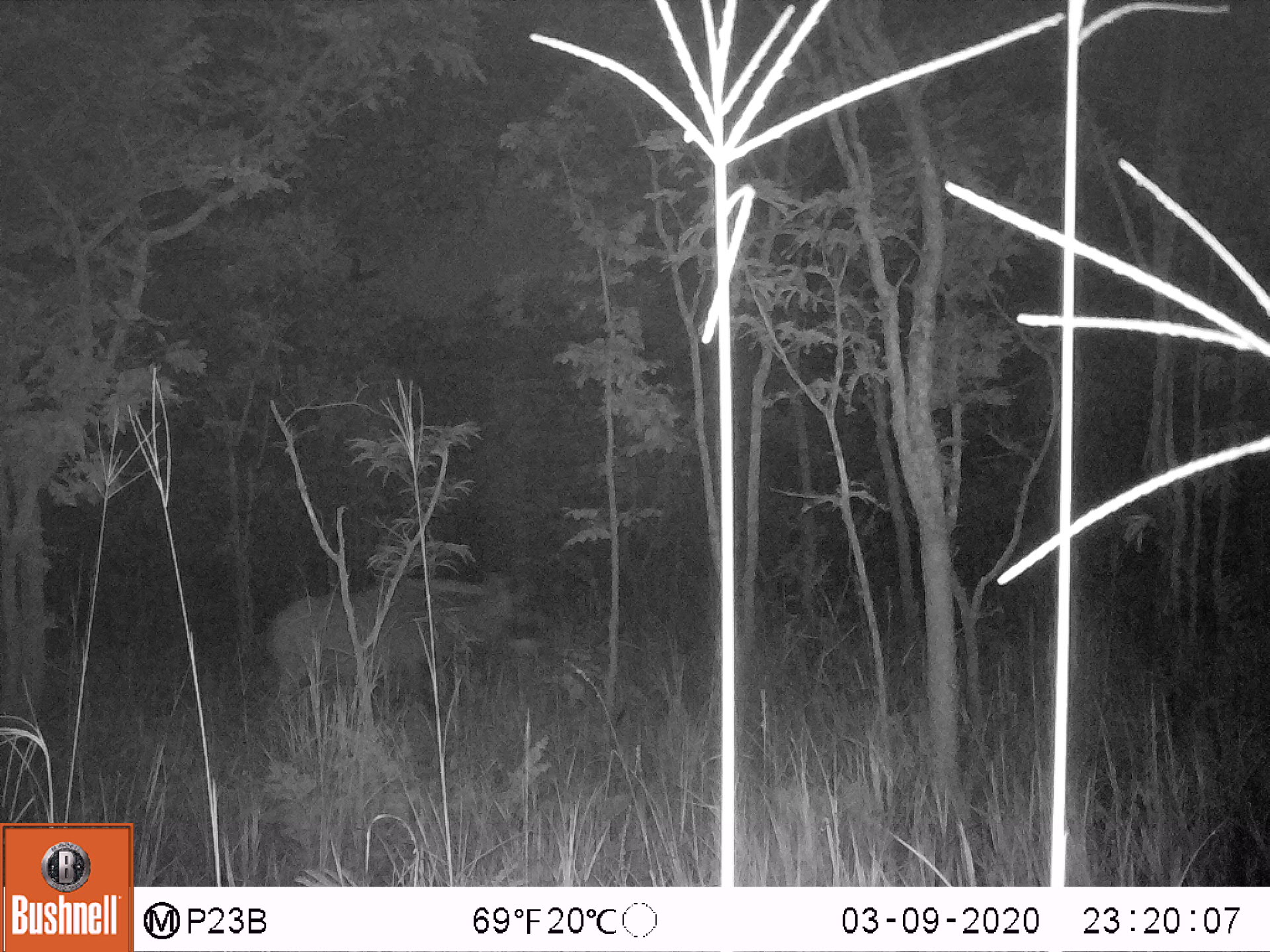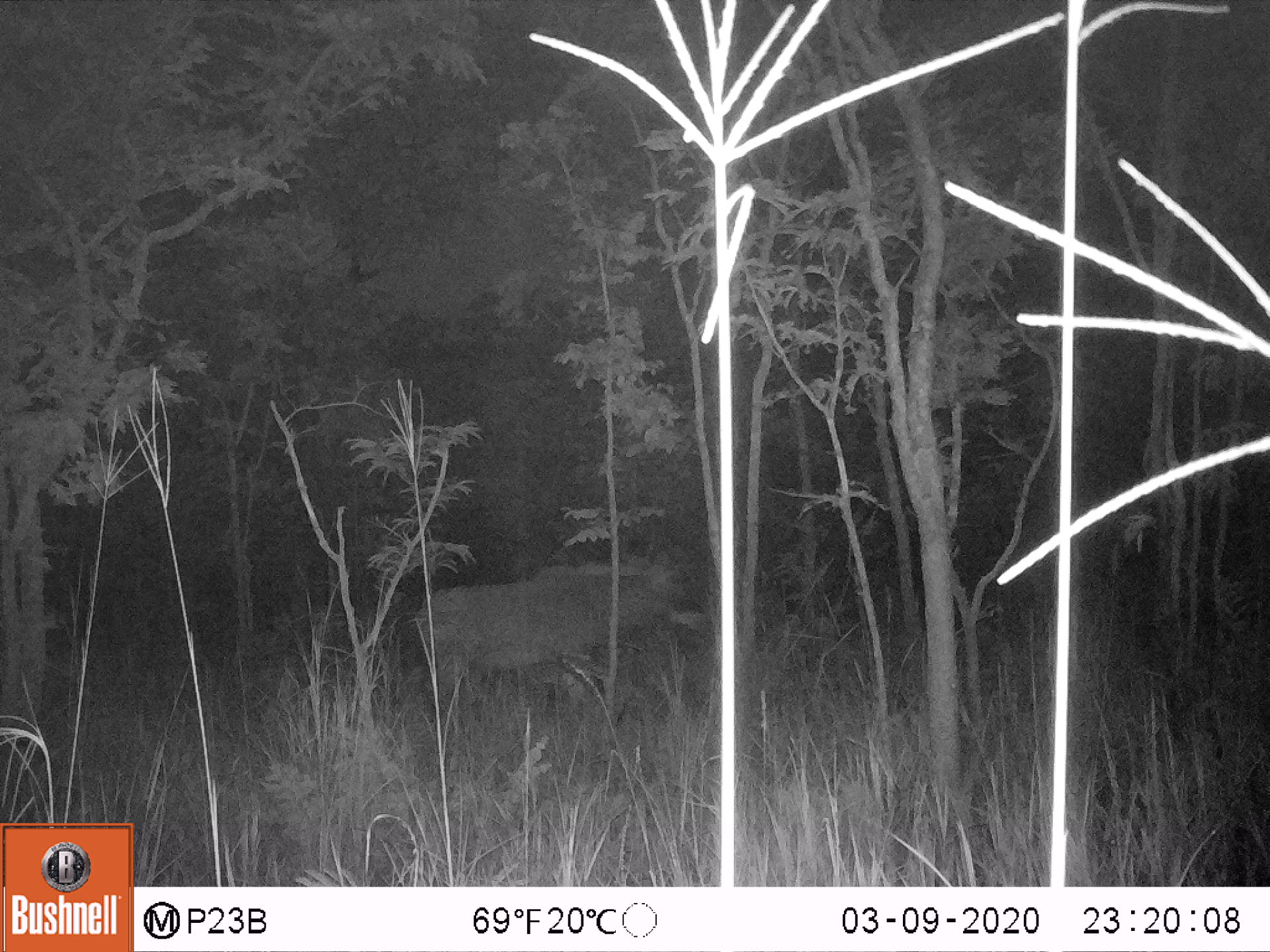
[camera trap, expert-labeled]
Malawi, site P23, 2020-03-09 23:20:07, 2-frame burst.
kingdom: Animalia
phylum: Chordata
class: Mammalia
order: Artiodactyla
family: Bovidae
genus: Hippotragus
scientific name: Hippotragus equinus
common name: roan antelope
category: roan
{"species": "roan (roan antelope) (Hippotragus equinus)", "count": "1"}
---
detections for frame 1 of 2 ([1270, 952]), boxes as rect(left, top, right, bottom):
roan: rect(266, 533, 558, 749)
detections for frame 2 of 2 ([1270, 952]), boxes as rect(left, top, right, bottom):
roan: rect(418, 491, 703, 735)